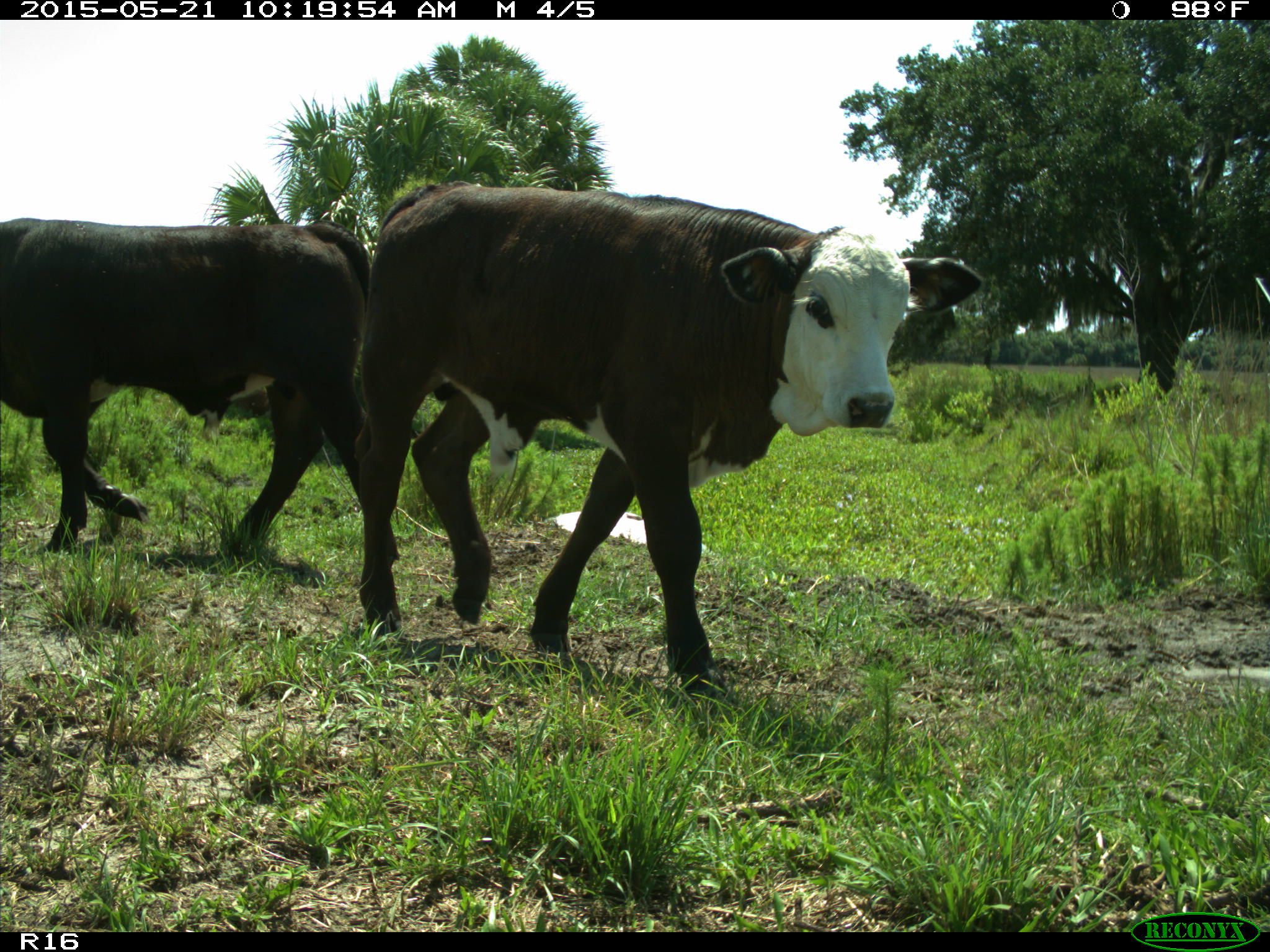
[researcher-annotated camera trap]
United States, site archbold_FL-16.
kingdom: Animalia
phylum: Chordata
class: Mammalia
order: Artiodactyla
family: Bovidae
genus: Bos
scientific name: Bos taurus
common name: domestic cow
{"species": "Bos taurus (domestic cow)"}